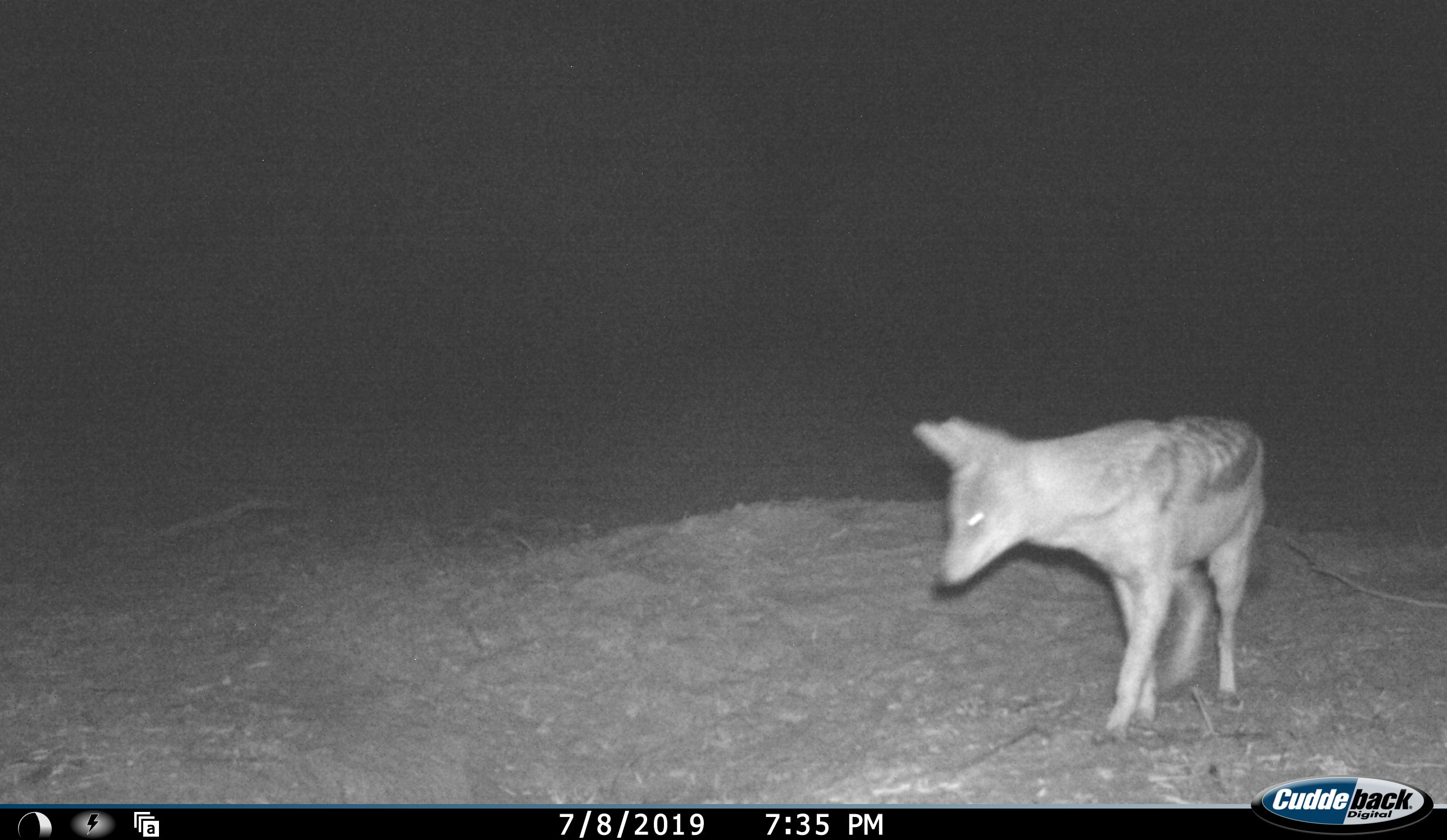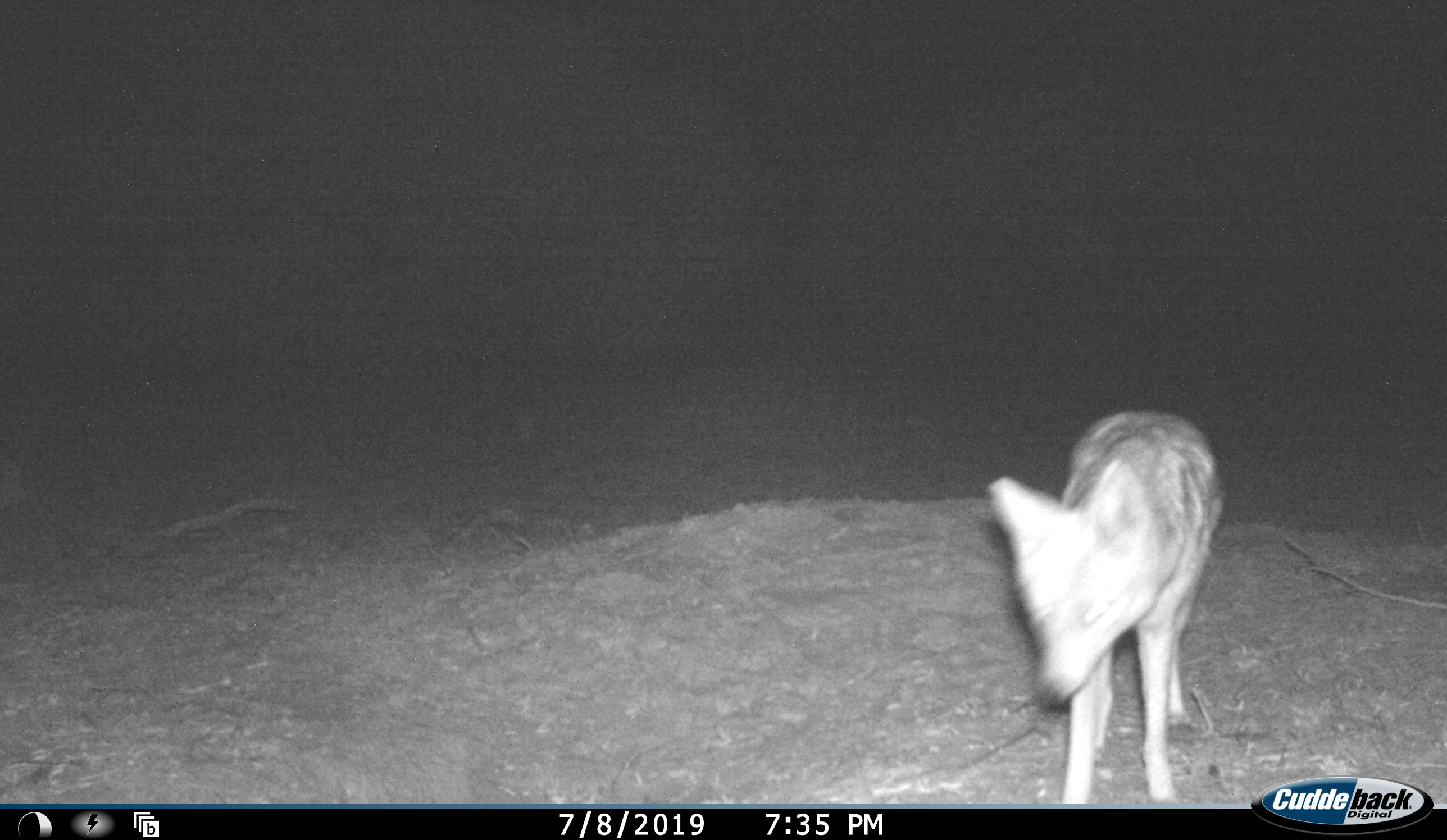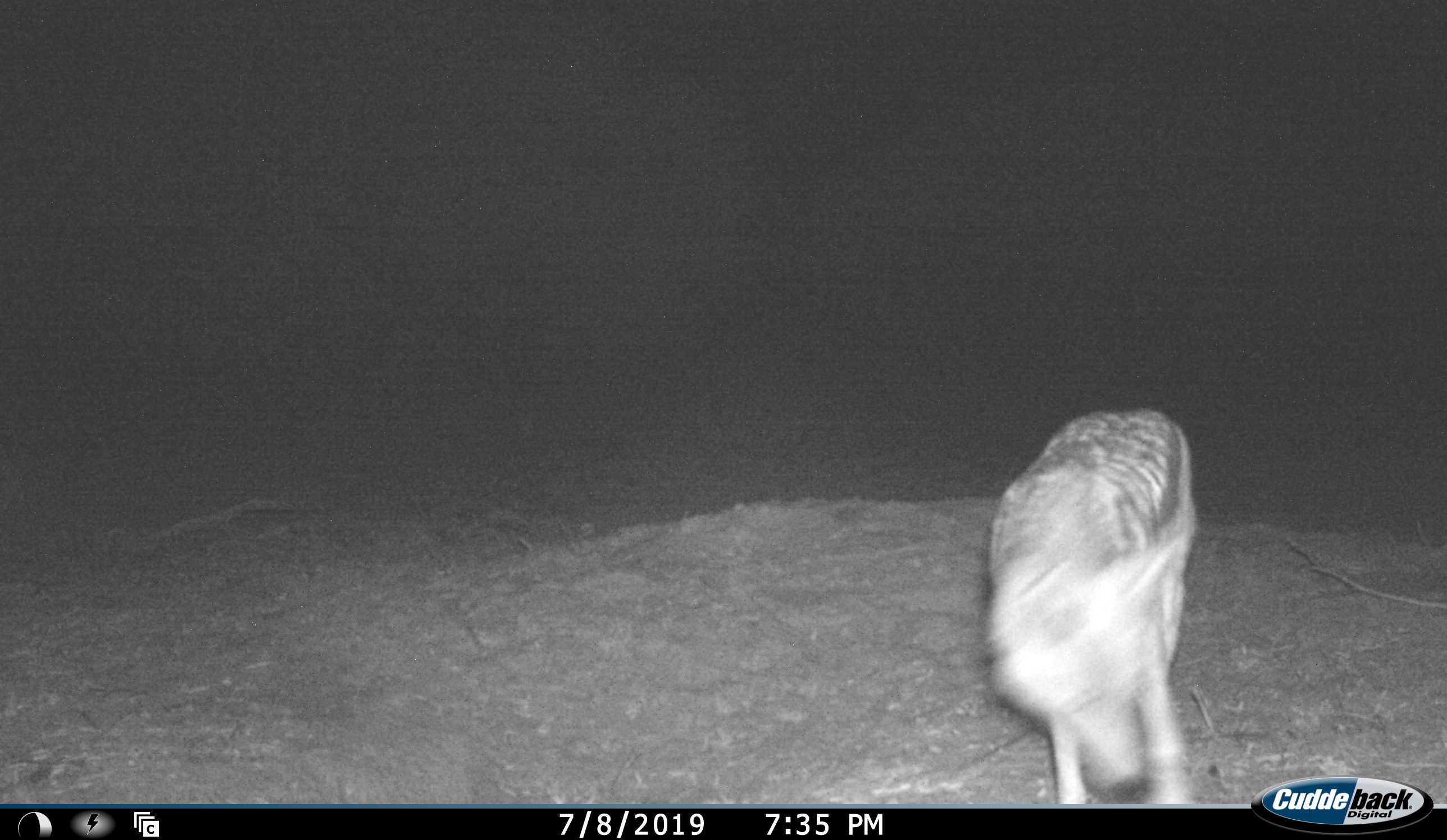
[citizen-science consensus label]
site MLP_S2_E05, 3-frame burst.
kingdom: Animalia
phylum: Chordata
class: Mammalia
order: Carnivora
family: Canidae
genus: Lupulella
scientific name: Lupulella mesomelas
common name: black-backed jackal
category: jackalblackbacked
Jackalblackbacked (black-backed jackal) (Lupulella mesomelas), count 1. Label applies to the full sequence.